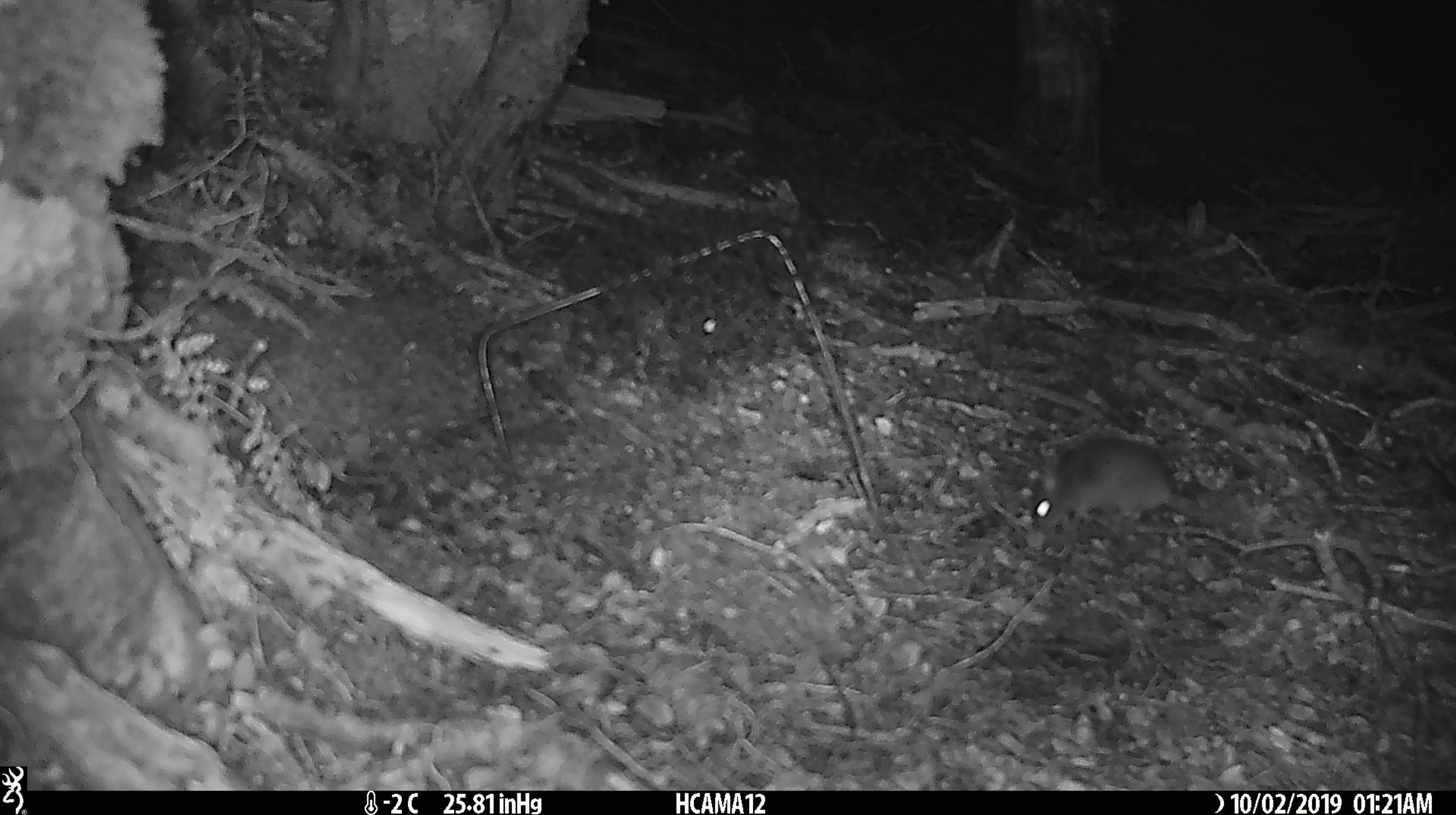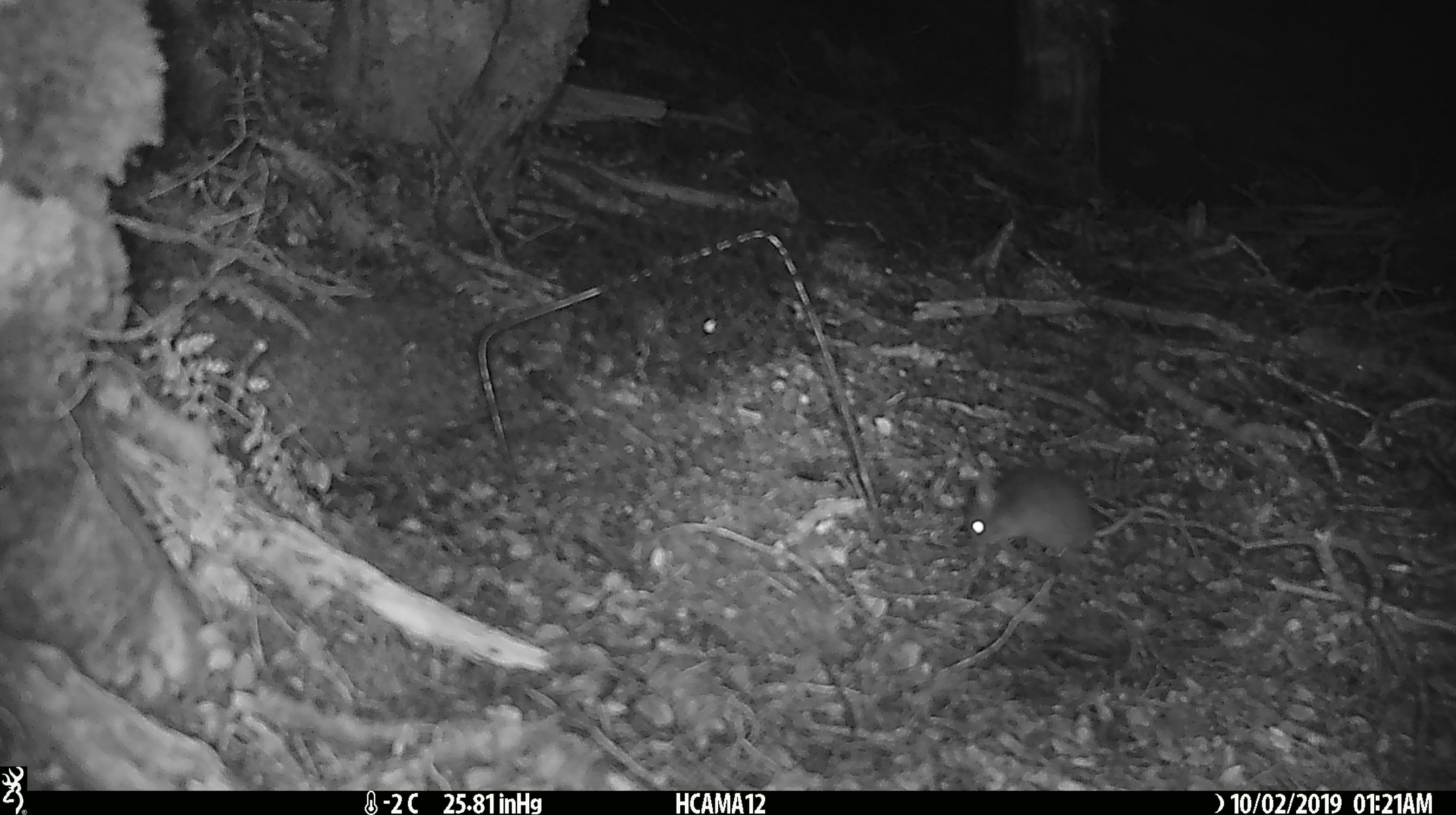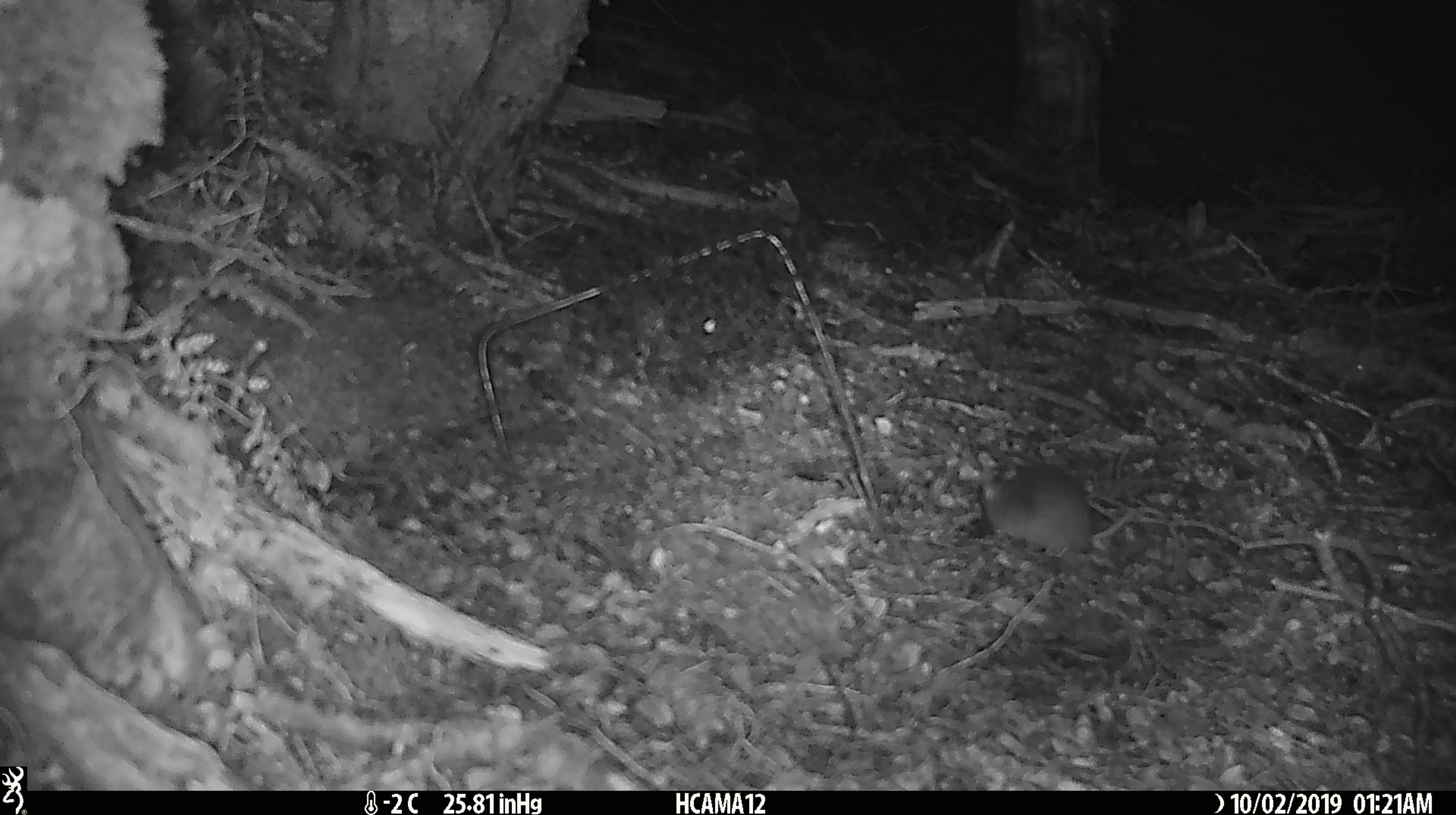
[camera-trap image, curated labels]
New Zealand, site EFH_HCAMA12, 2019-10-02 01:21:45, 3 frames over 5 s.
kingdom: Animalia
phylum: Chordata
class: Mammalia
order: Rodentia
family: Muridae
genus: Mus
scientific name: Mus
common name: mouse